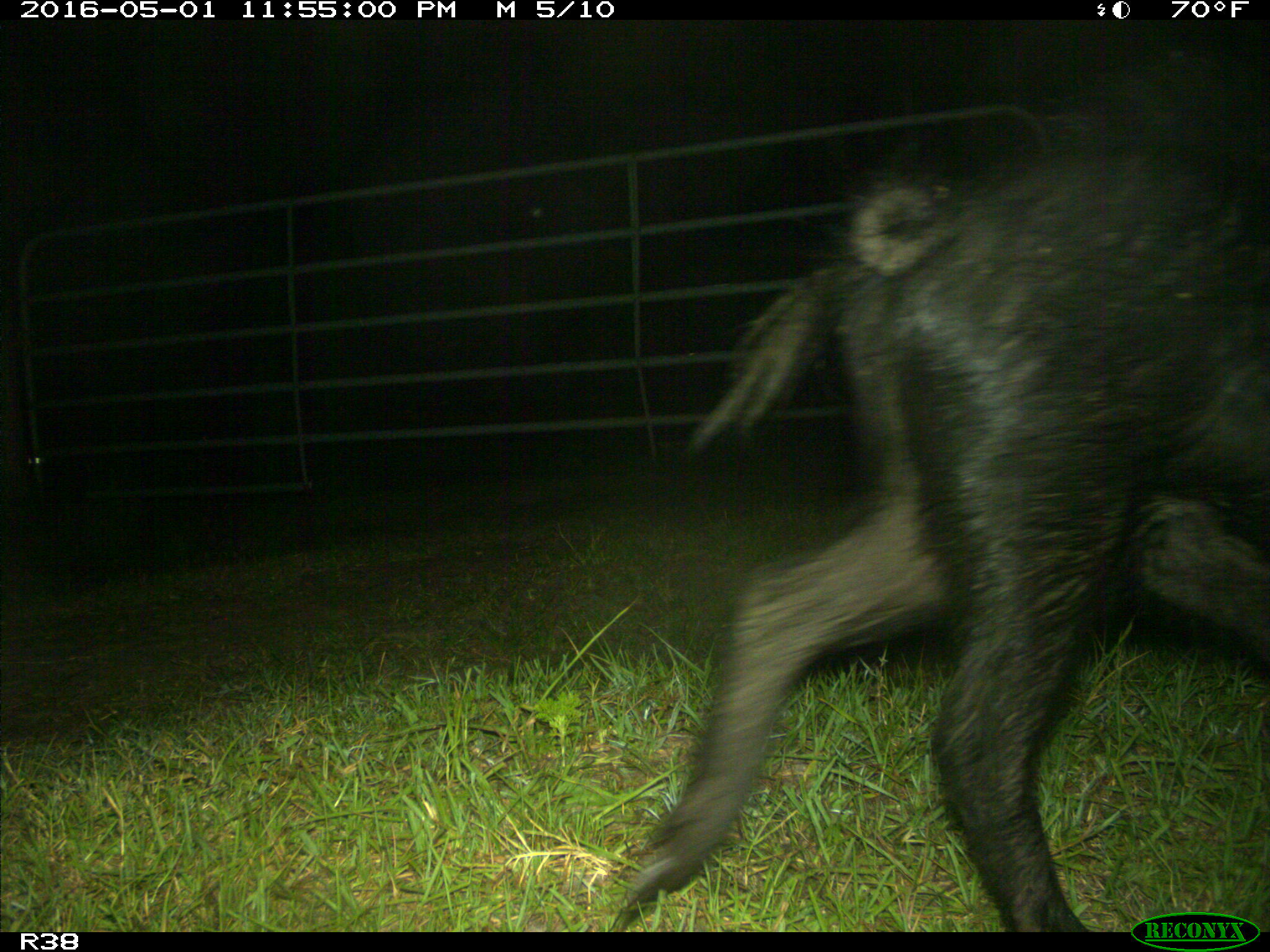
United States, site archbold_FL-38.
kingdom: Animalia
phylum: Chordata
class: Mammalia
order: Artiodactyla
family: Suidae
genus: Sus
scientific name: Sus scrofa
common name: wild boar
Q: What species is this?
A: Sus scrofa (wild boar).